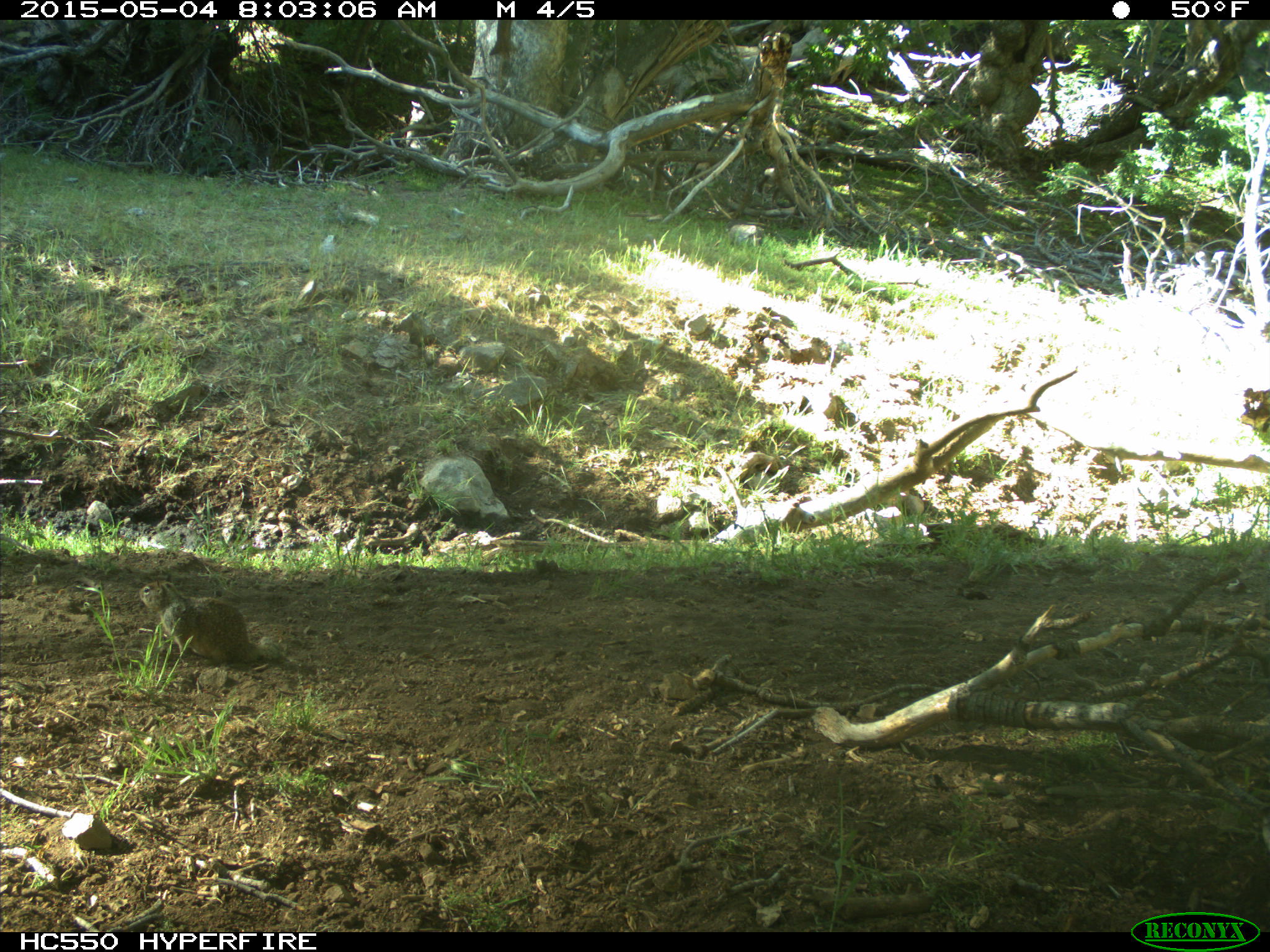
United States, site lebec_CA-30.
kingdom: Animalia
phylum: Chordata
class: Mammalia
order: Rodentia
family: Sciuridae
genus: Otospermophilus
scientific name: Otospermophilus beecheyi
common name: california ground squirrel